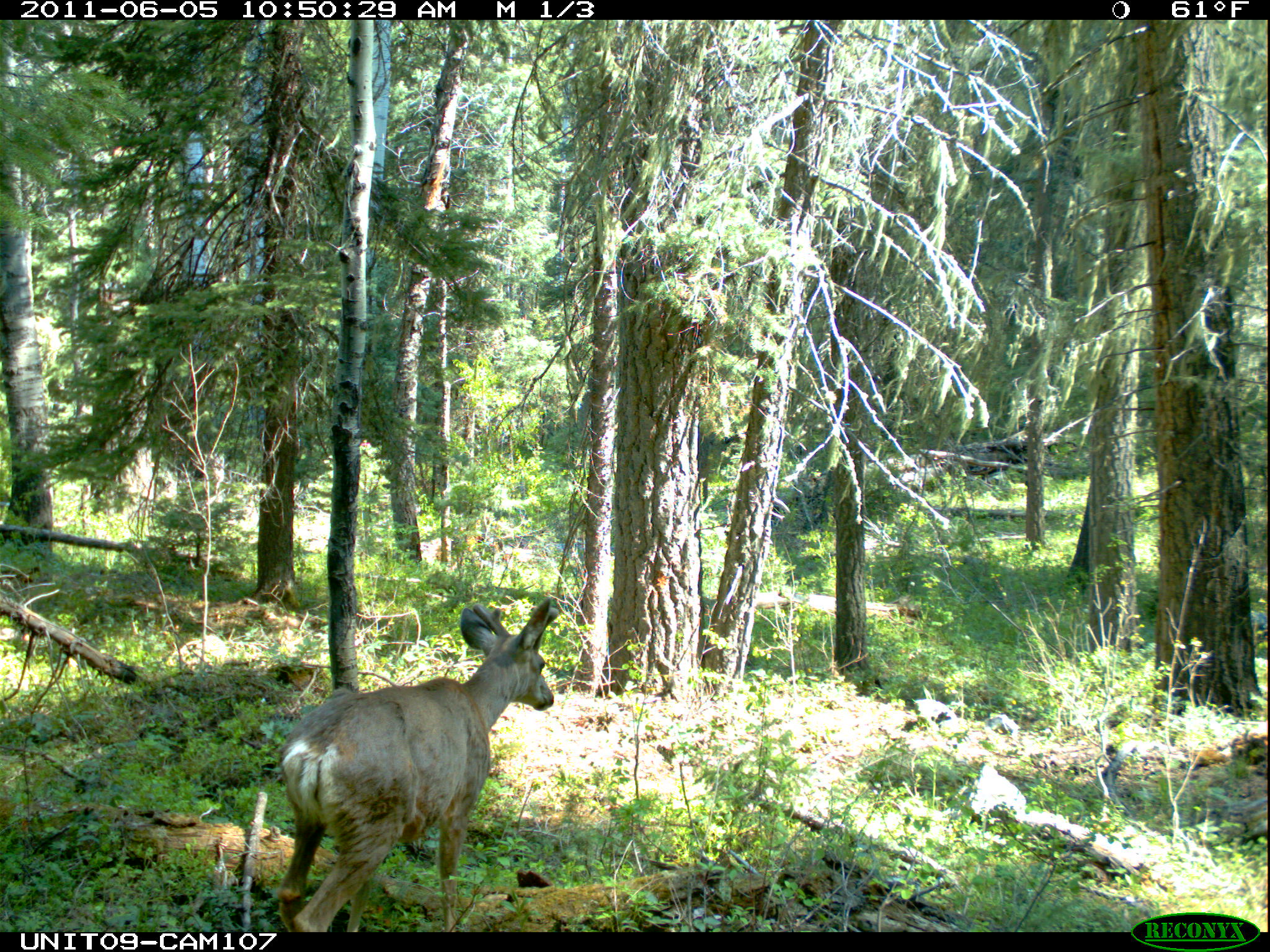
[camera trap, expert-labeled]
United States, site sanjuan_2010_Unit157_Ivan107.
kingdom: Animalia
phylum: Chordata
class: Mammalia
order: Artiodactyla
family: Cervidae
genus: Odocoileus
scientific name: Odocoileus hemionus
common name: mule deer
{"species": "Odocoileus hemionus (mule deer)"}